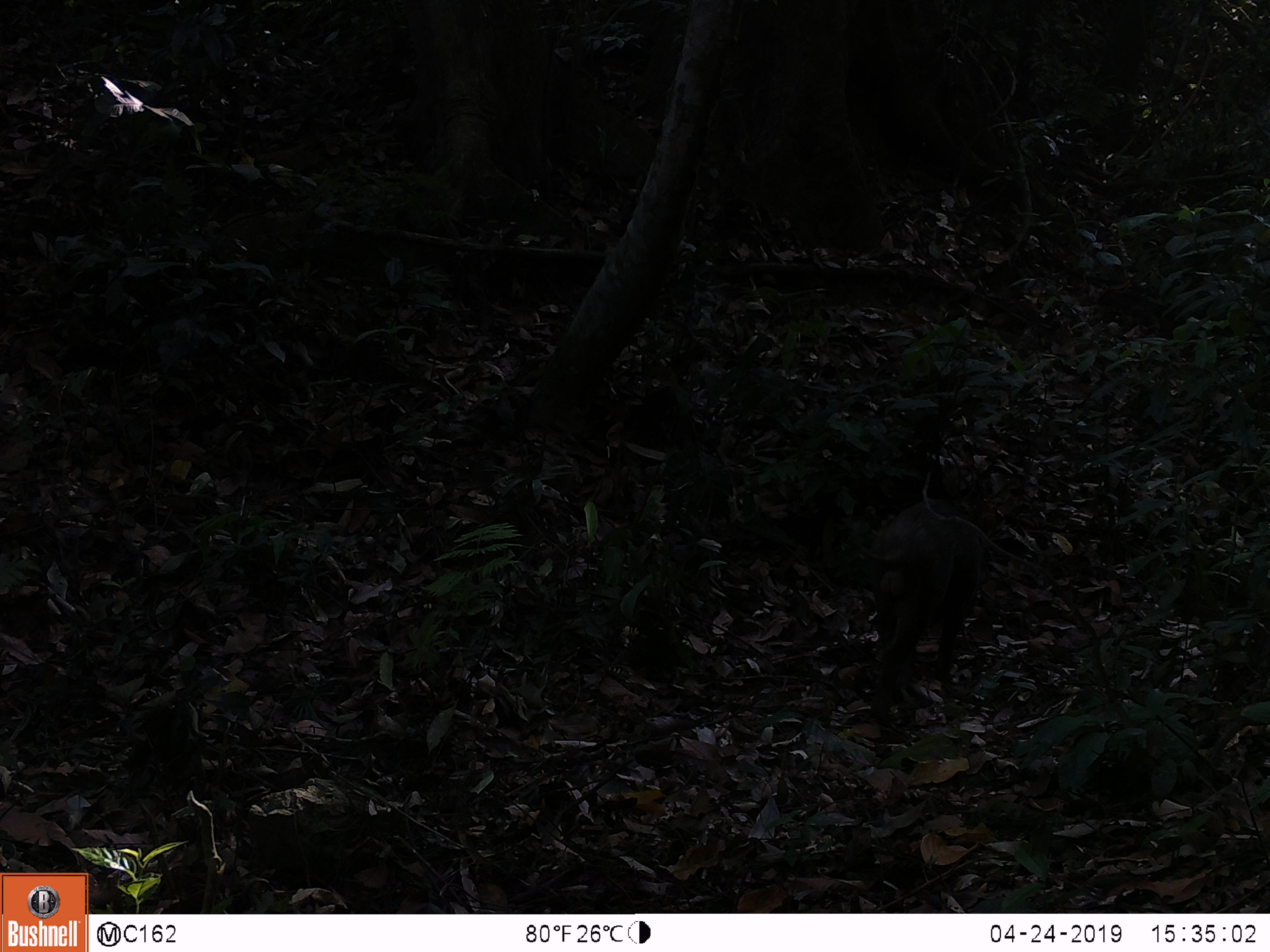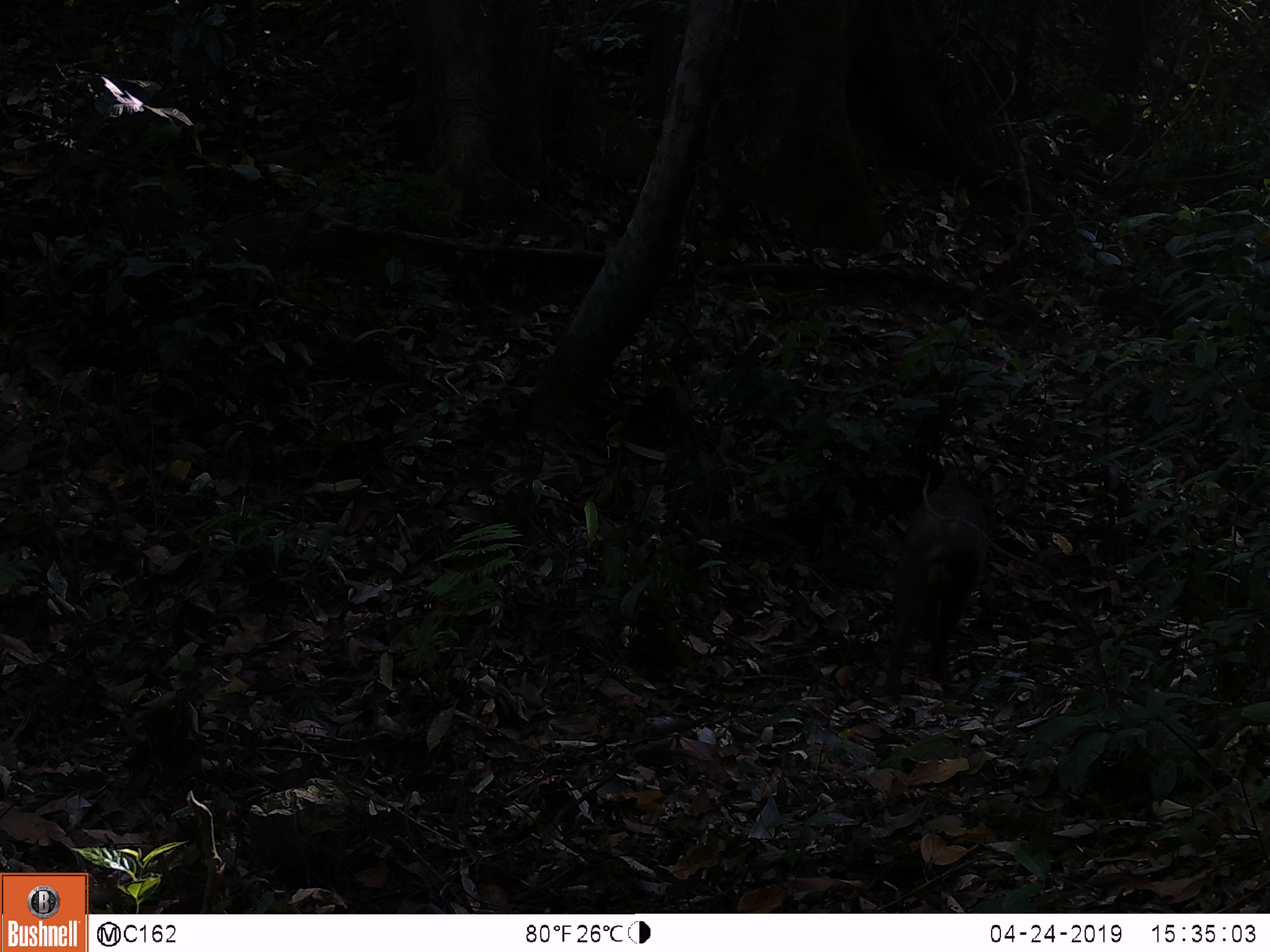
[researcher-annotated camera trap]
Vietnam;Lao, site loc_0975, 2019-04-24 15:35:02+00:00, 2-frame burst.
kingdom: Animalia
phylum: Chordata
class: Mammalia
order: Artiodactyla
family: Suidae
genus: Sus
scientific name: Sus scrofa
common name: eurasian wild pig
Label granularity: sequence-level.